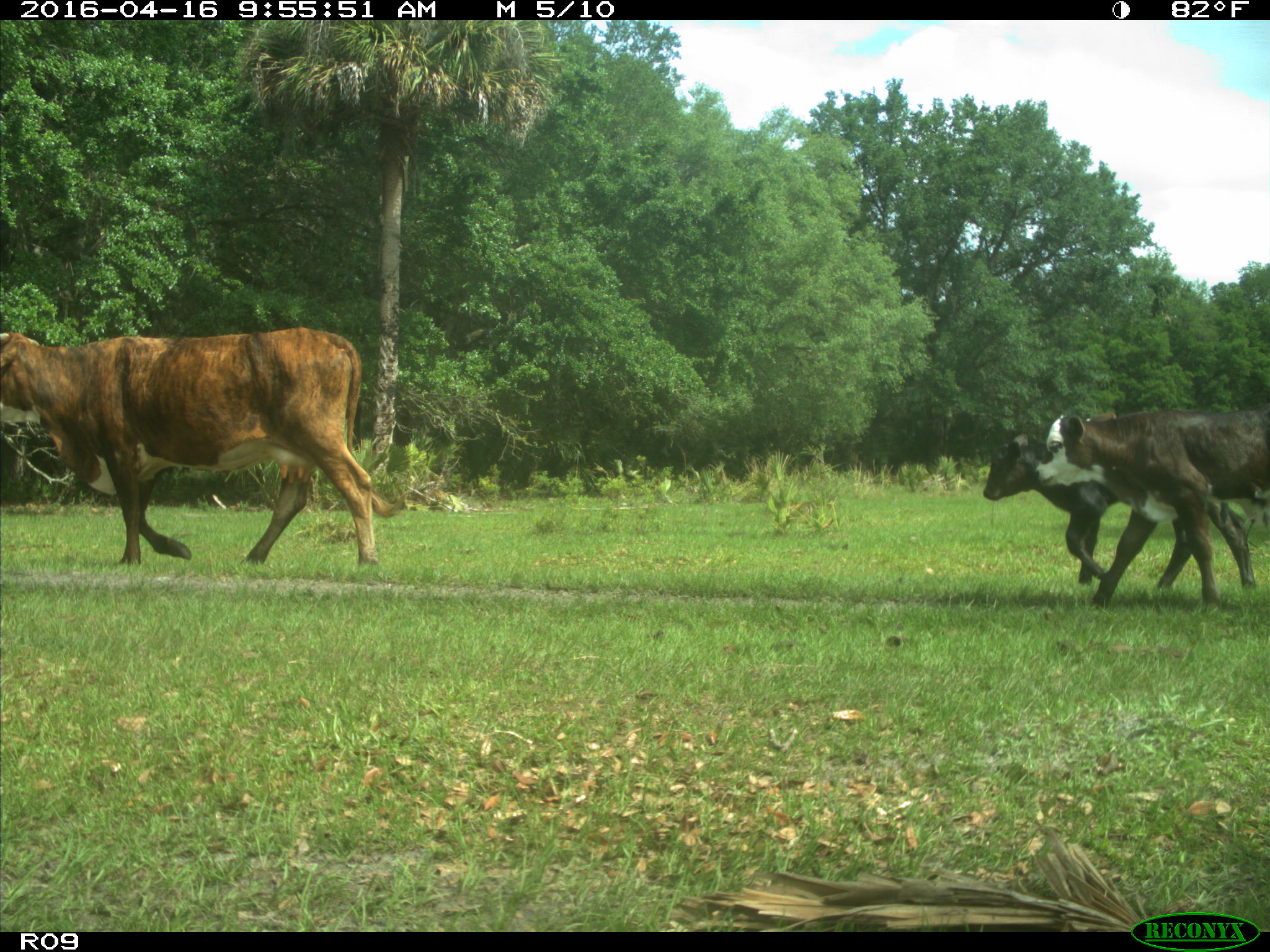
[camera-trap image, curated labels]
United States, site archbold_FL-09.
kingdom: Animalia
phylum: Chordata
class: Mammalia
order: Artiodactyla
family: Bovidae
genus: Bos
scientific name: Bos taurus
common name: domestic cow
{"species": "Bos taurus (domestic cow)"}